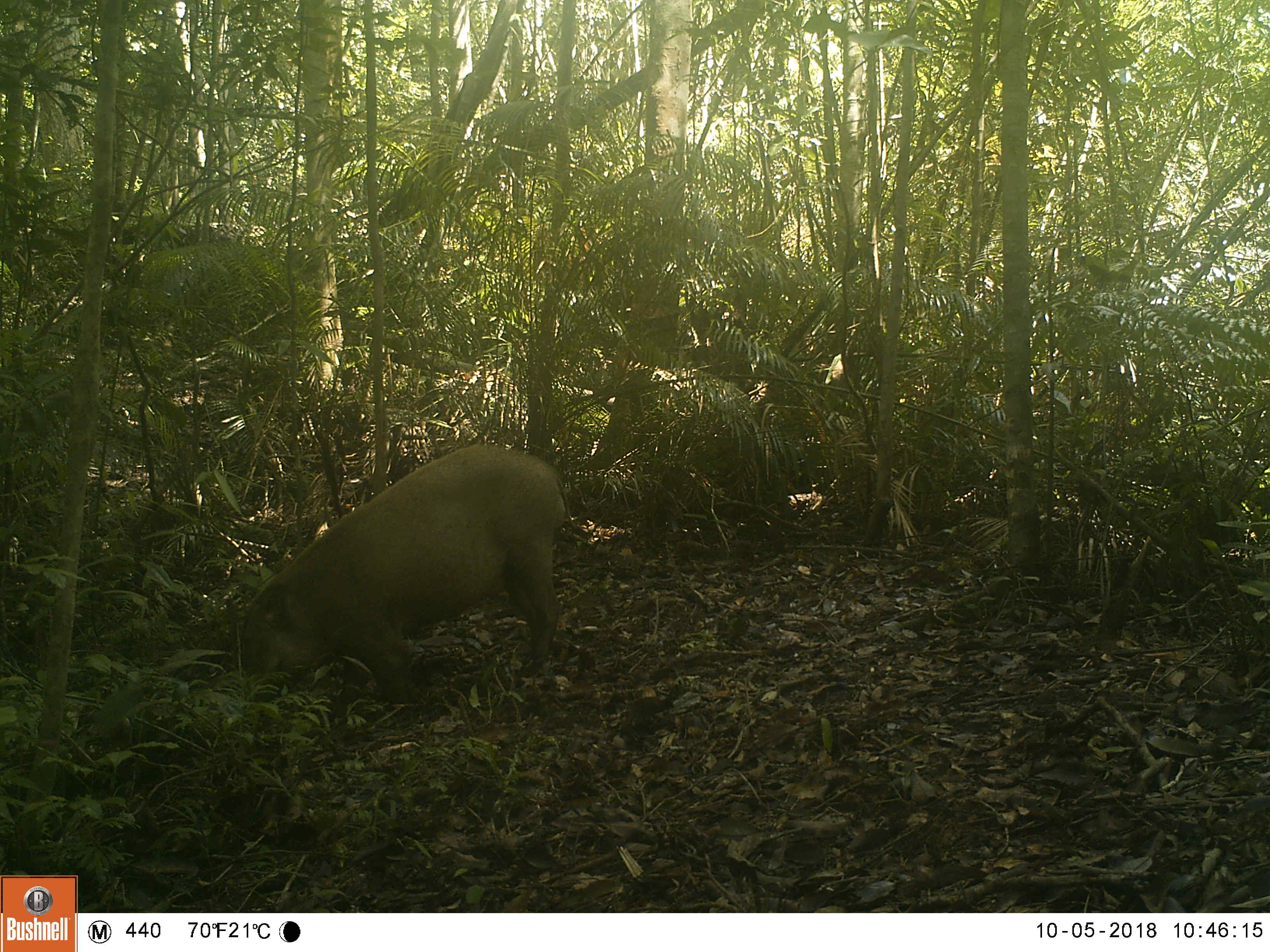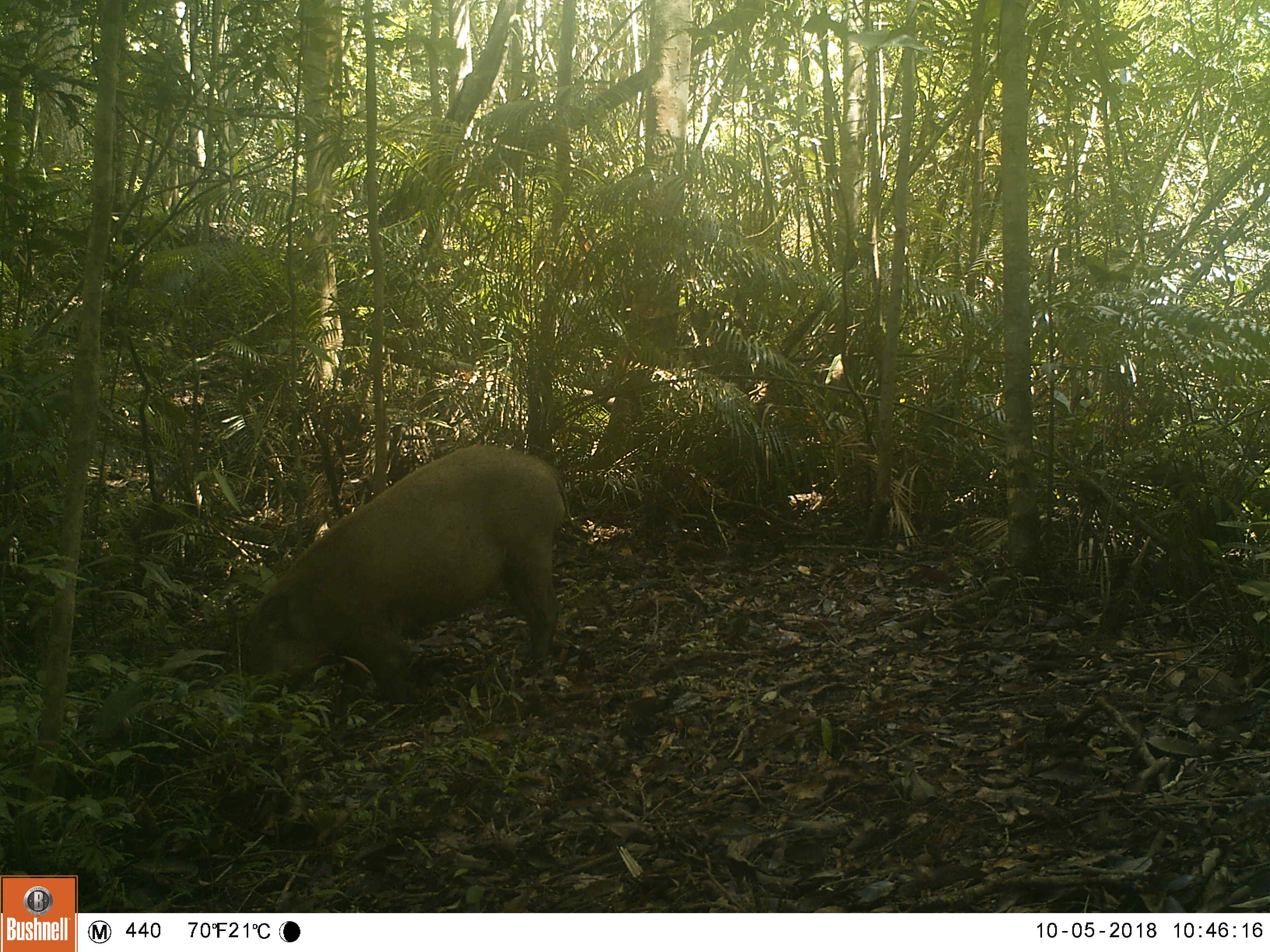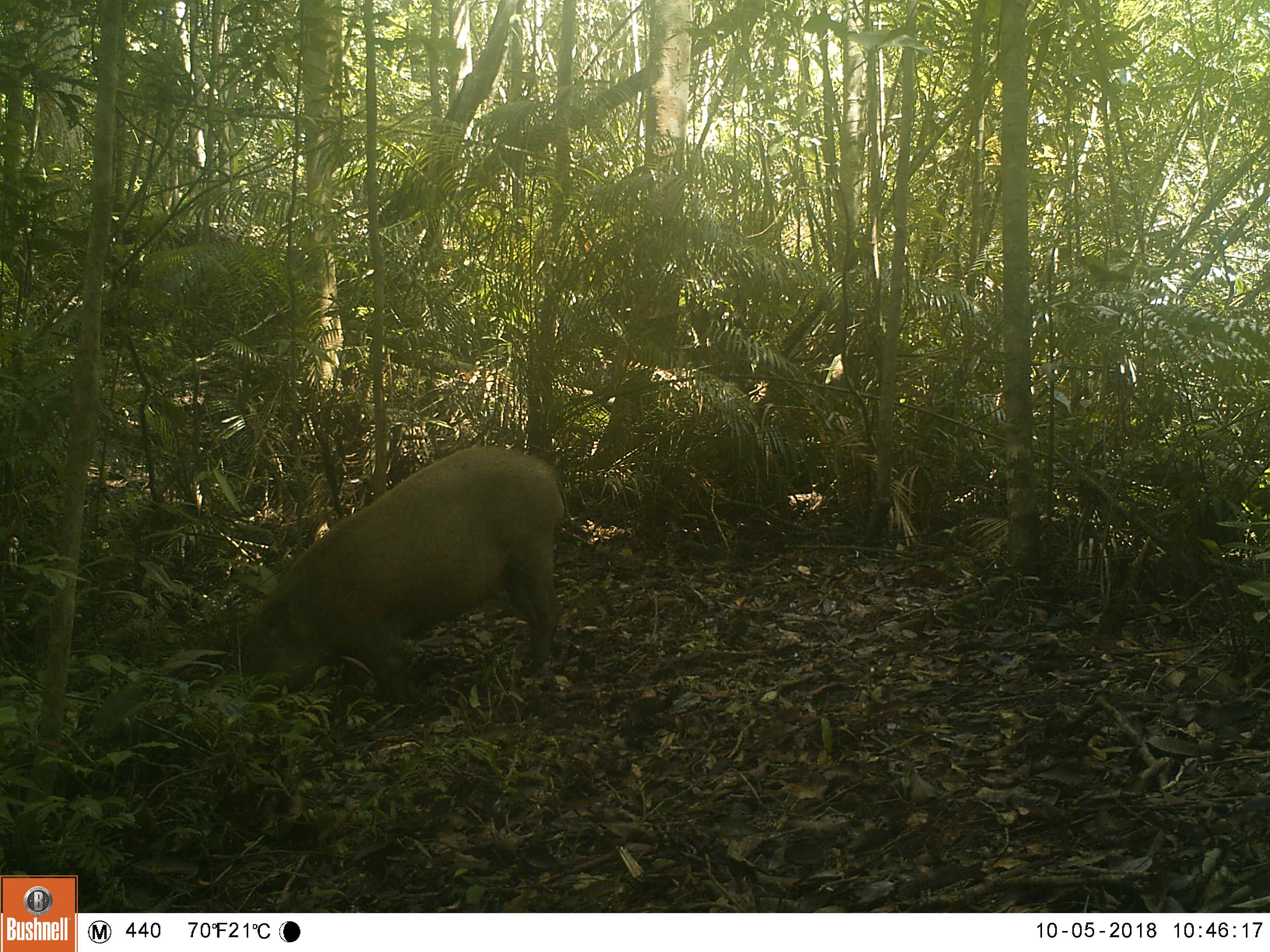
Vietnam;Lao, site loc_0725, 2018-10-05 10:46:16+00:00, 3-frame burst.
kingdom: Animalia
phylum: Chordata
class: Mammalia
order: Artiodactyla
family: Suidae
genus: Sus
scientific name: Sus scrofa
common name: eurasian wild pig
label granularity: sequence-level